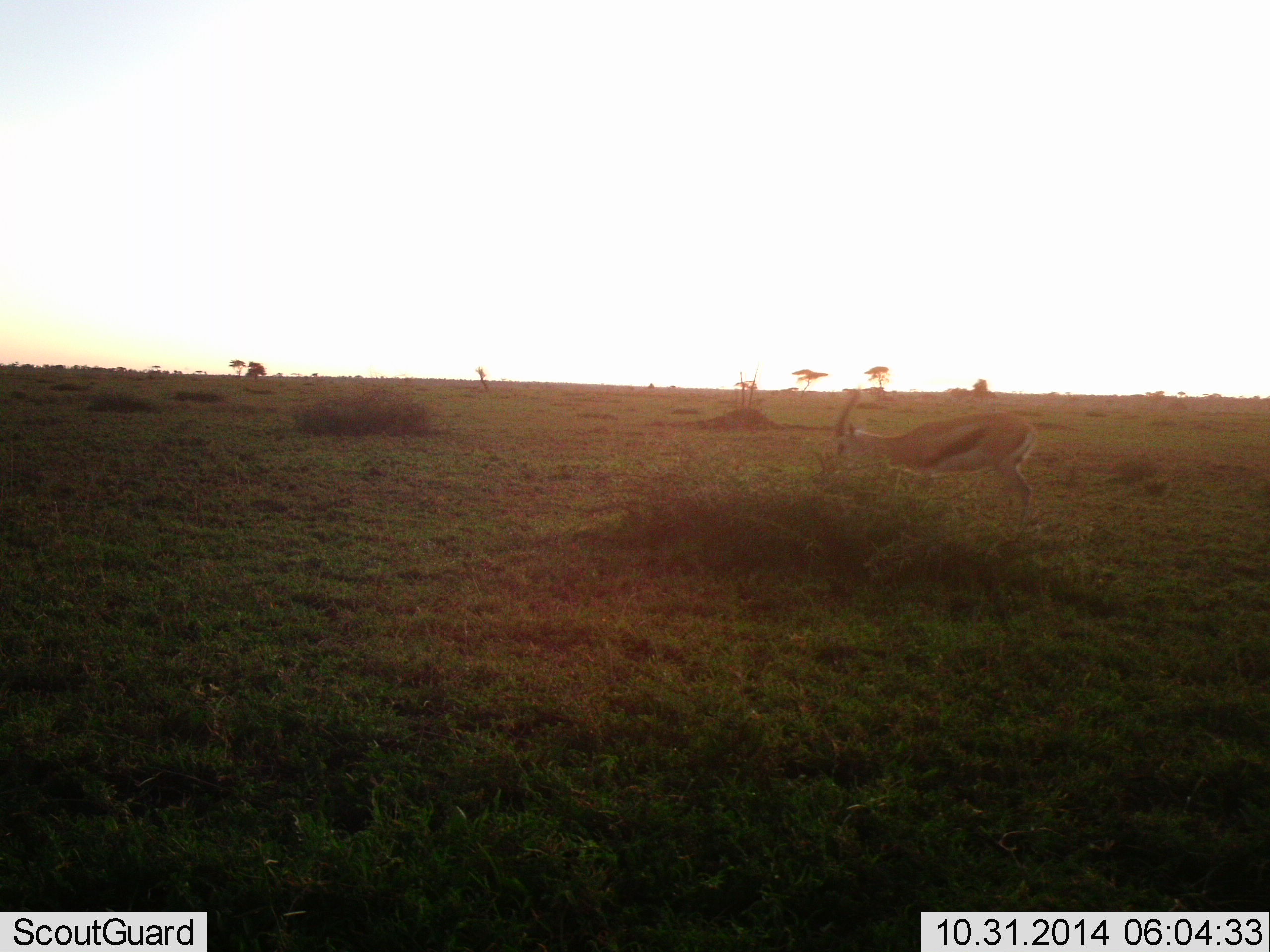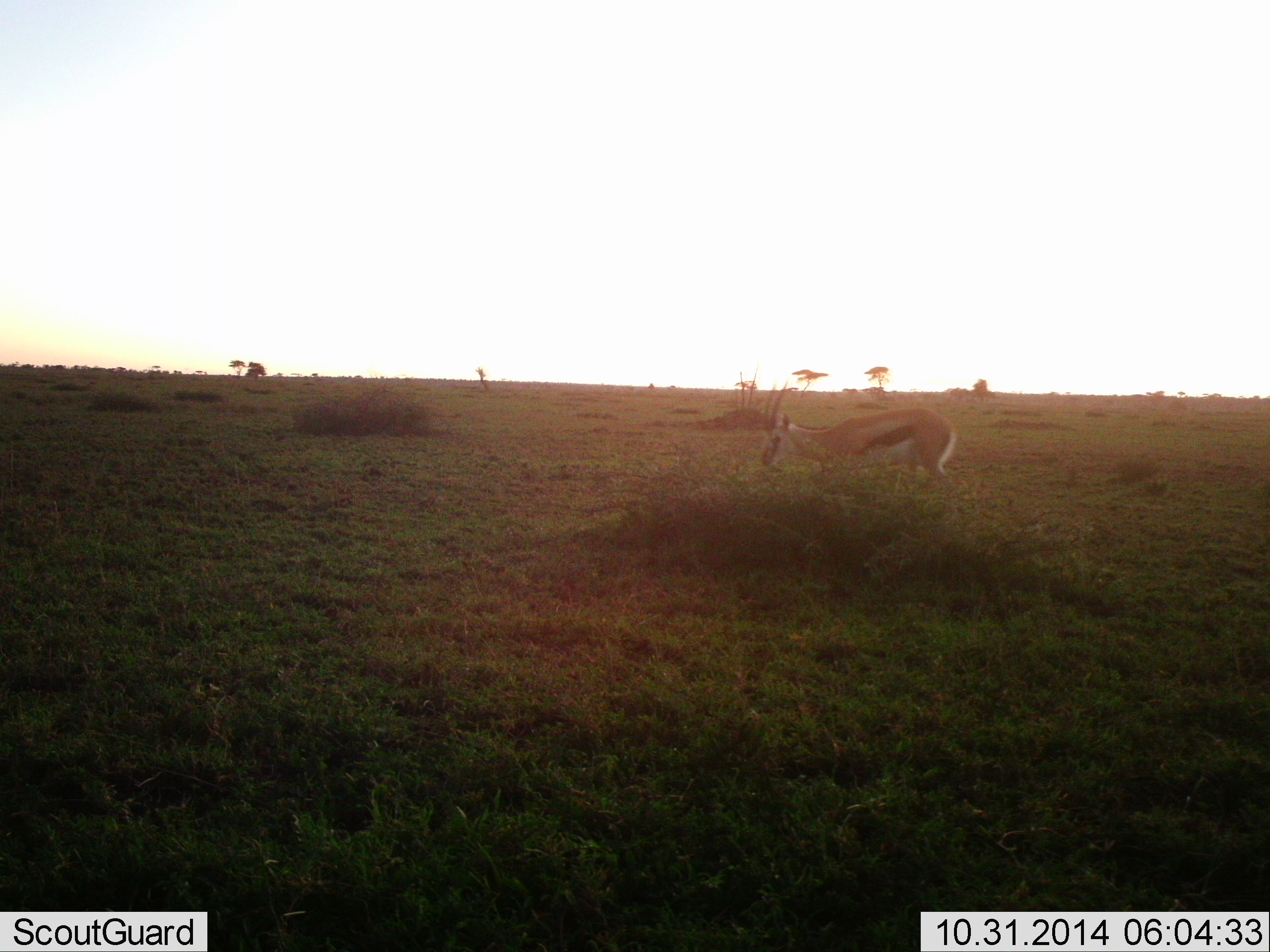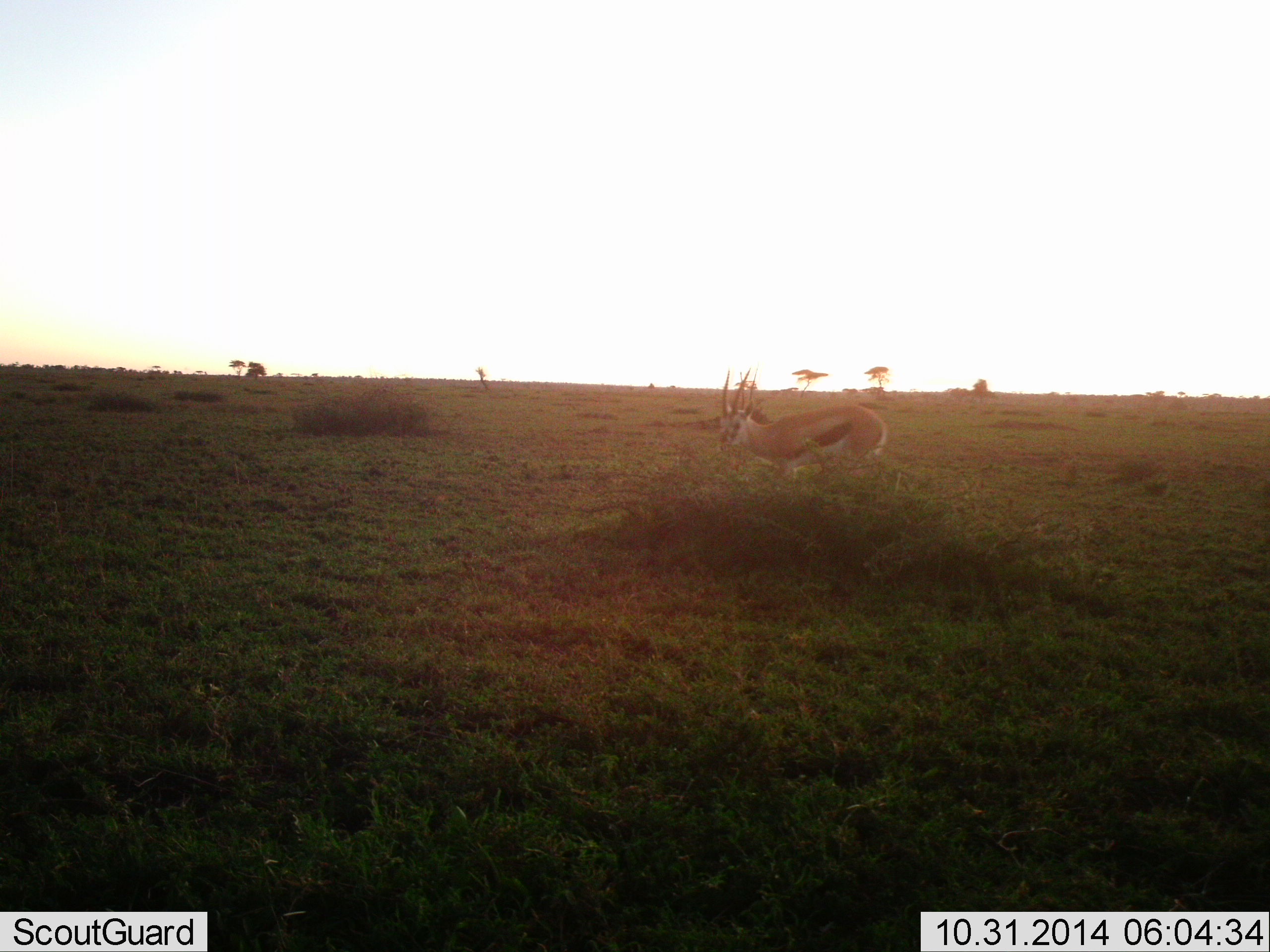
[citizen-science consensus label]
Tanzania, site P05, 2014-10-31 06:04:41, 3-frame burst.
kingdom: Animalia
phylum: Chordata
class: Mammalia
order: Artiodactyla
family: Bovidae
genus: Eudorcas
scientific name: Eudorcas thomsonii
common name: thomson's gazelle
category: gazellethomsons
Gazellethomsons (thomson's gazelle) (Eudorcas thomsonii), count 1. Behavior (volunteer vote fractions): standing 10%, resting 0%, moving 70%, interacting 0%. Young present (vote fraction): 0%. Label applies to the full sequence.